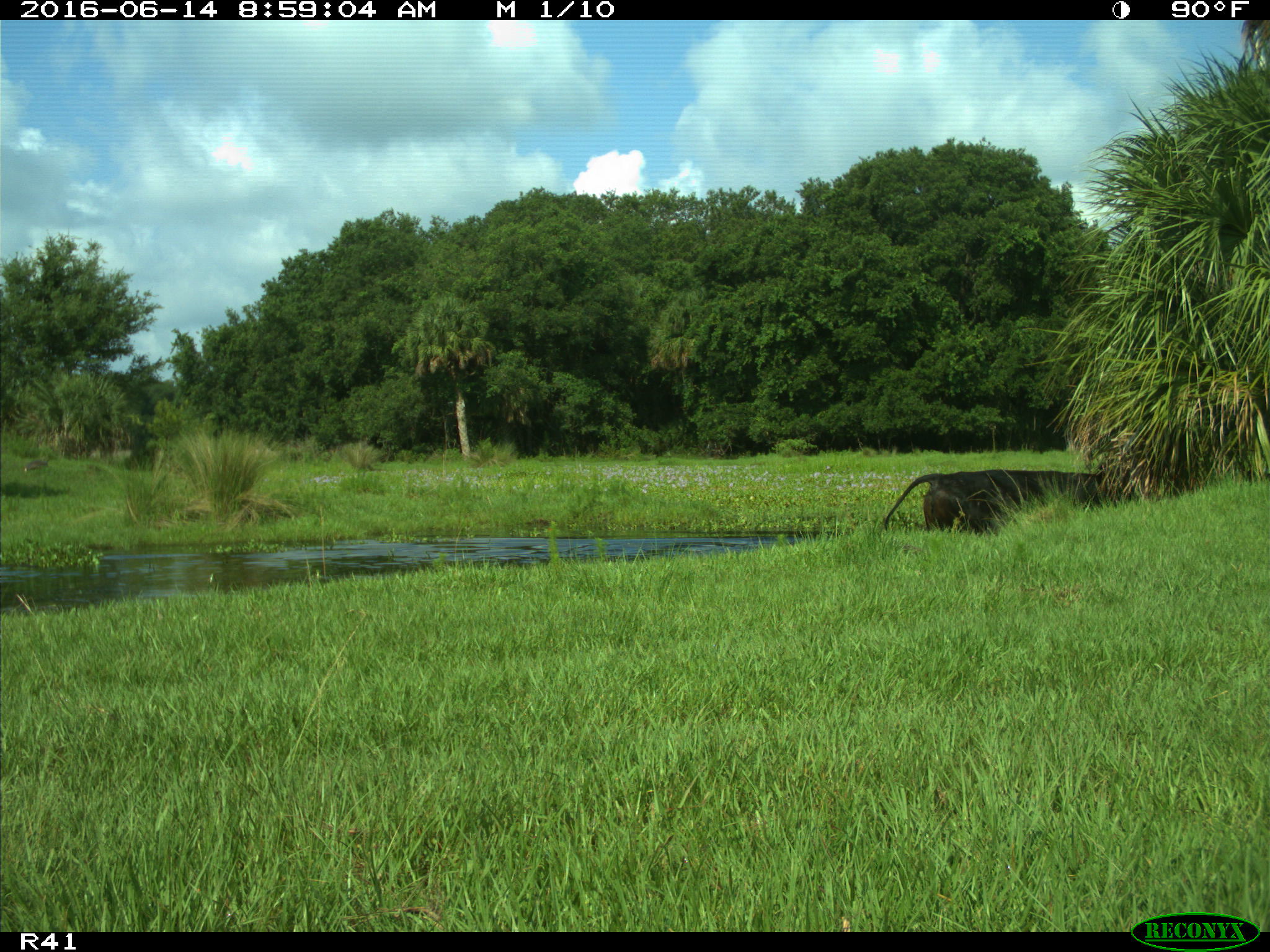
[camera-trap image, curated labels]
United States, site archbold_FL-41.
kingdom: Animalia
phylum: Chordata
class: Mammalia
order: Artiodactyla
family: Bovidae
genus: Bos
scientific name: Bos taurus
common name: domestic cow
Bos taurus (domestic cow).